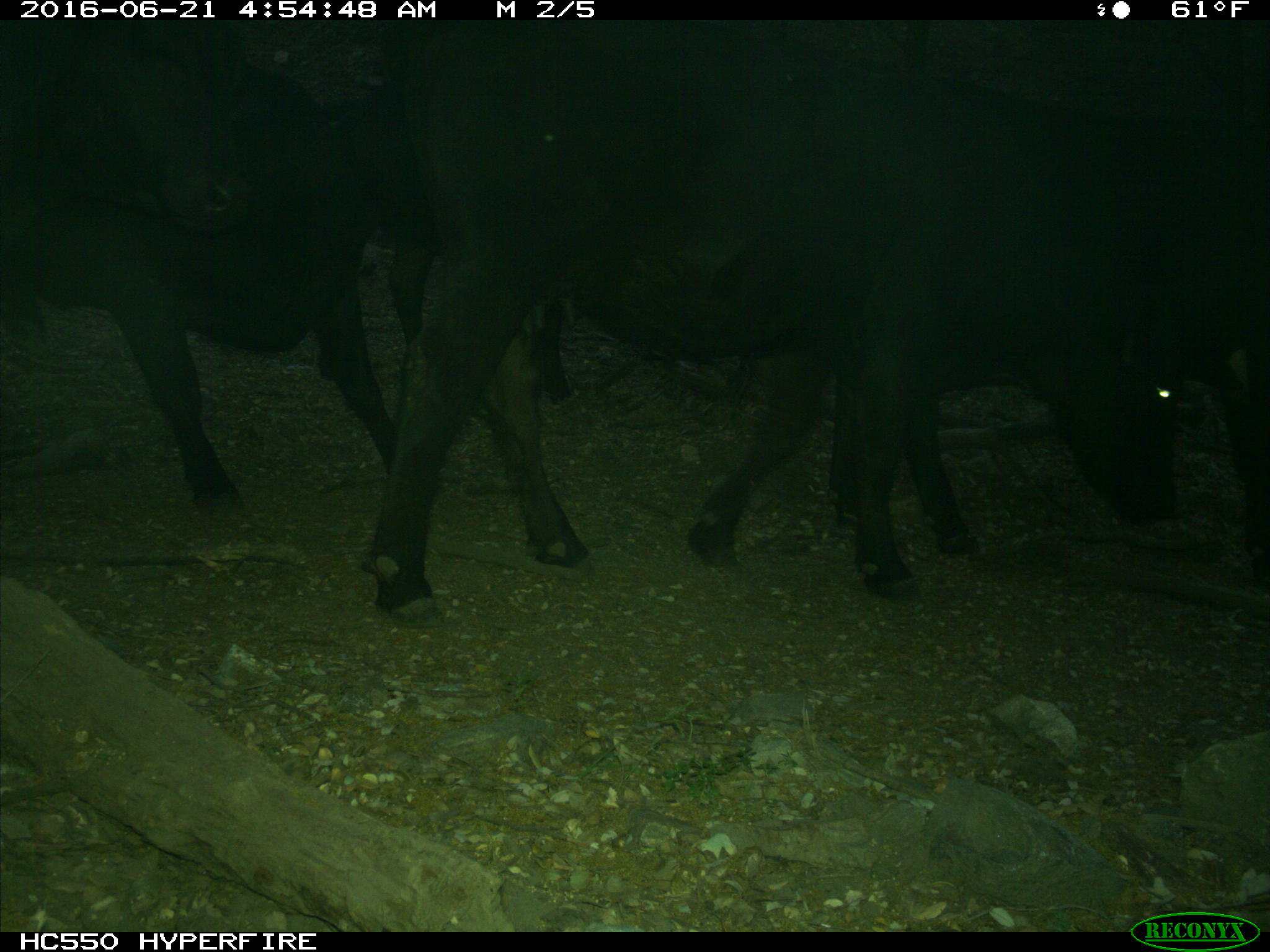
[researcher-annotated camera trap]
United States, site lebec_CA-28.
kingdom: Animalia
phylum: Chordata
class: Mammalia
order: Artiodactyla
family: Bovidae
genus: Bos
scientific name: Bos taurus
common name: domestic cow